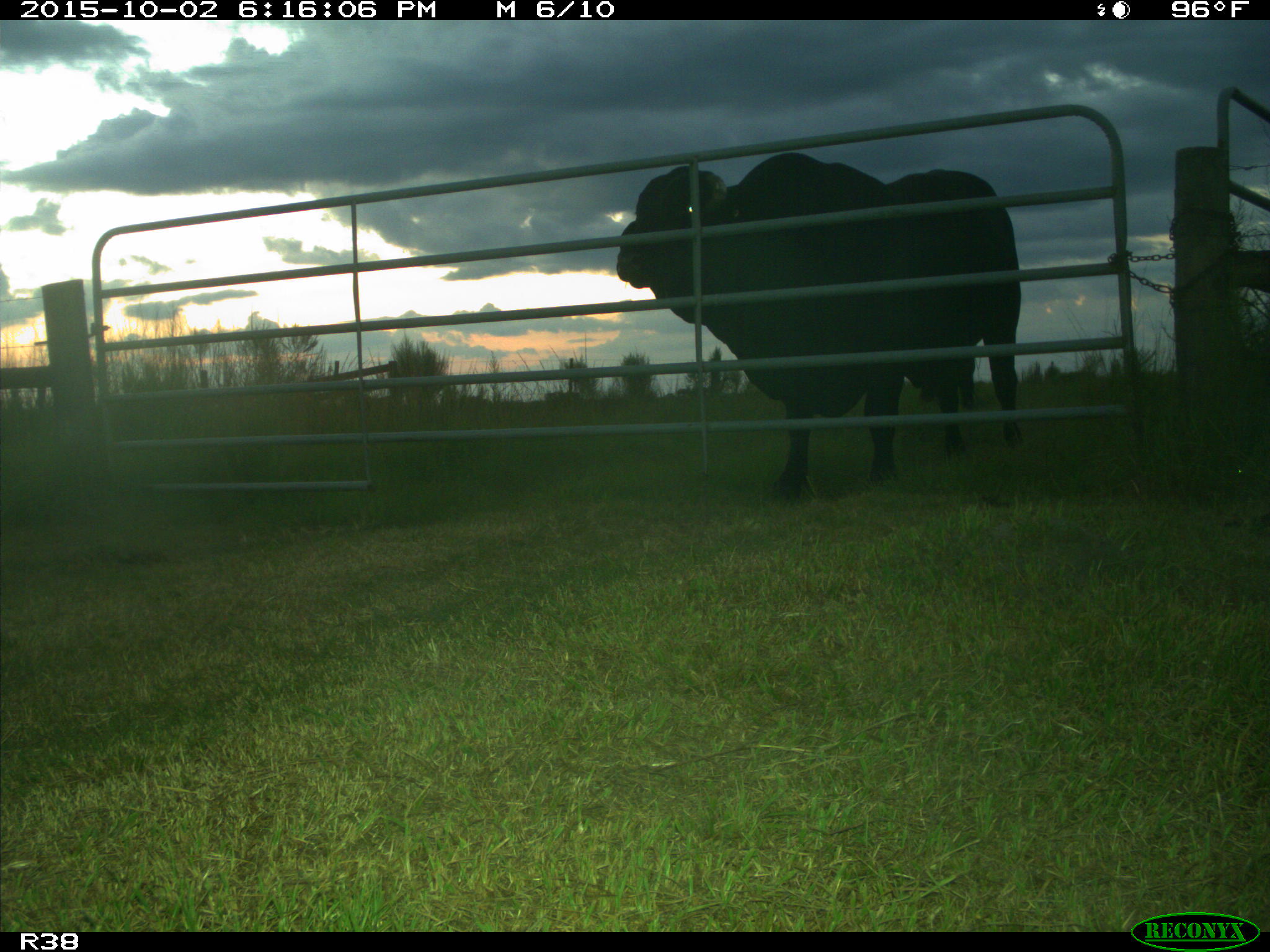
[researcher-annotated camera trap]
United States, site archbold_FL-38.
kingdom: Animalia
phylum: Chordata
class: Mammalia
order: Artiodactyla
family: Bovidae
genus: Bos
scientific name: Bos taurus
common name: domestic cow